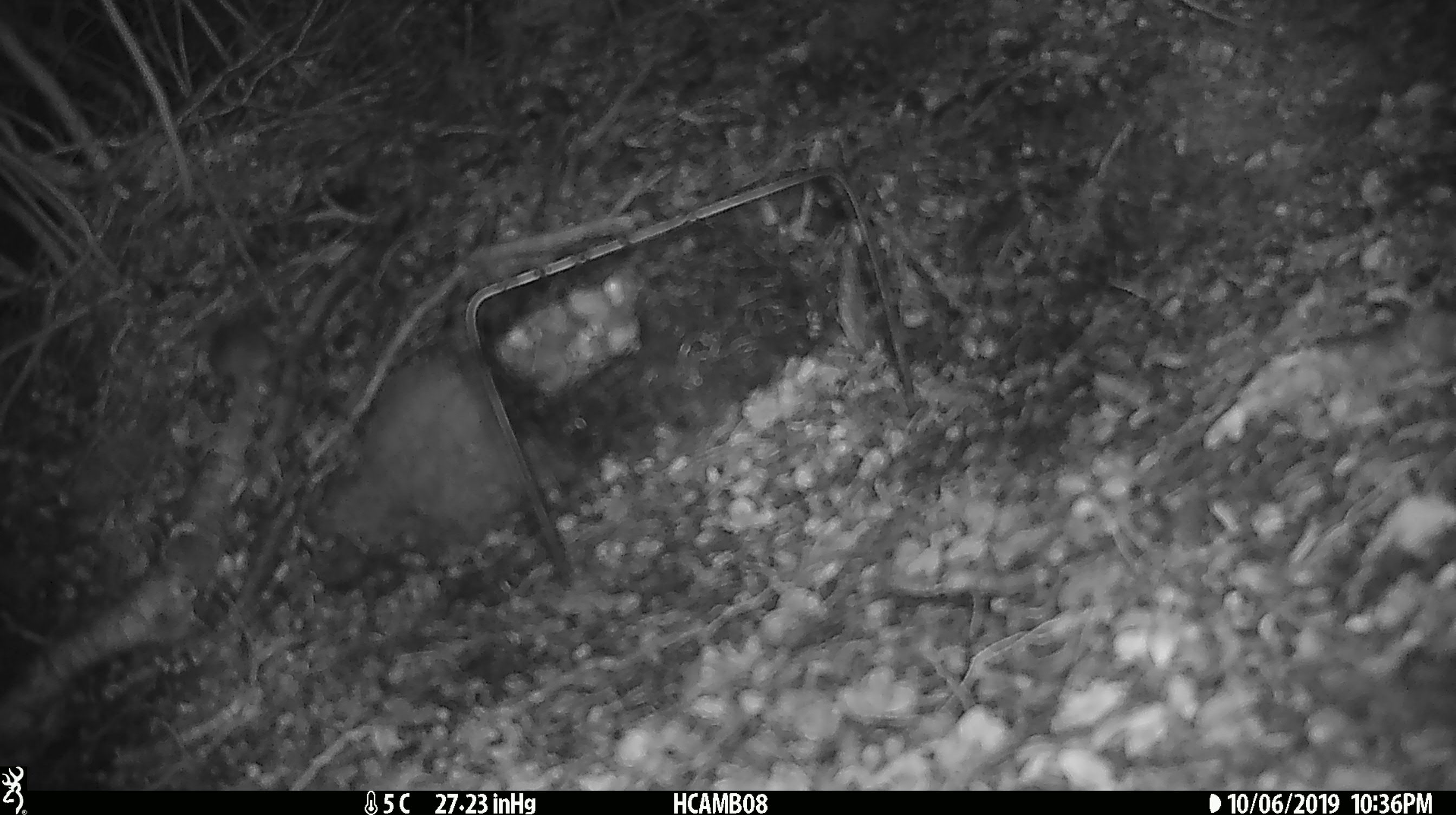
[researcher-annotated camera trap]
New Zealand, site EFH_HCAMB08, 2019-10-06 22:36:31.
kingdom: Animalia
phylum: Chordata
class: Mammalia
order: Rodentia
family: Muridae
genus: Mus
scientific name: Mus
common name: mouse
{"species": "mouse (Mus)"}